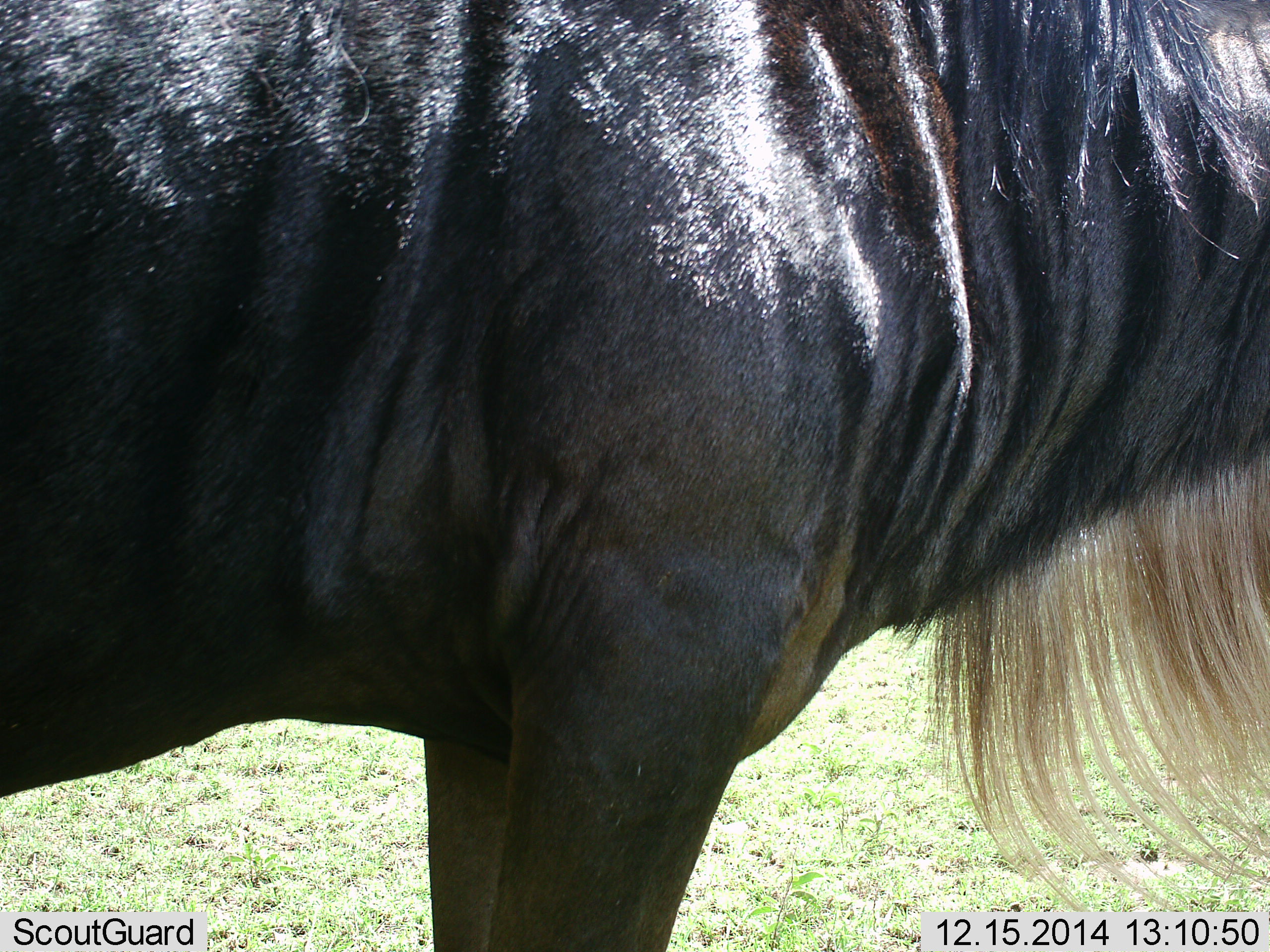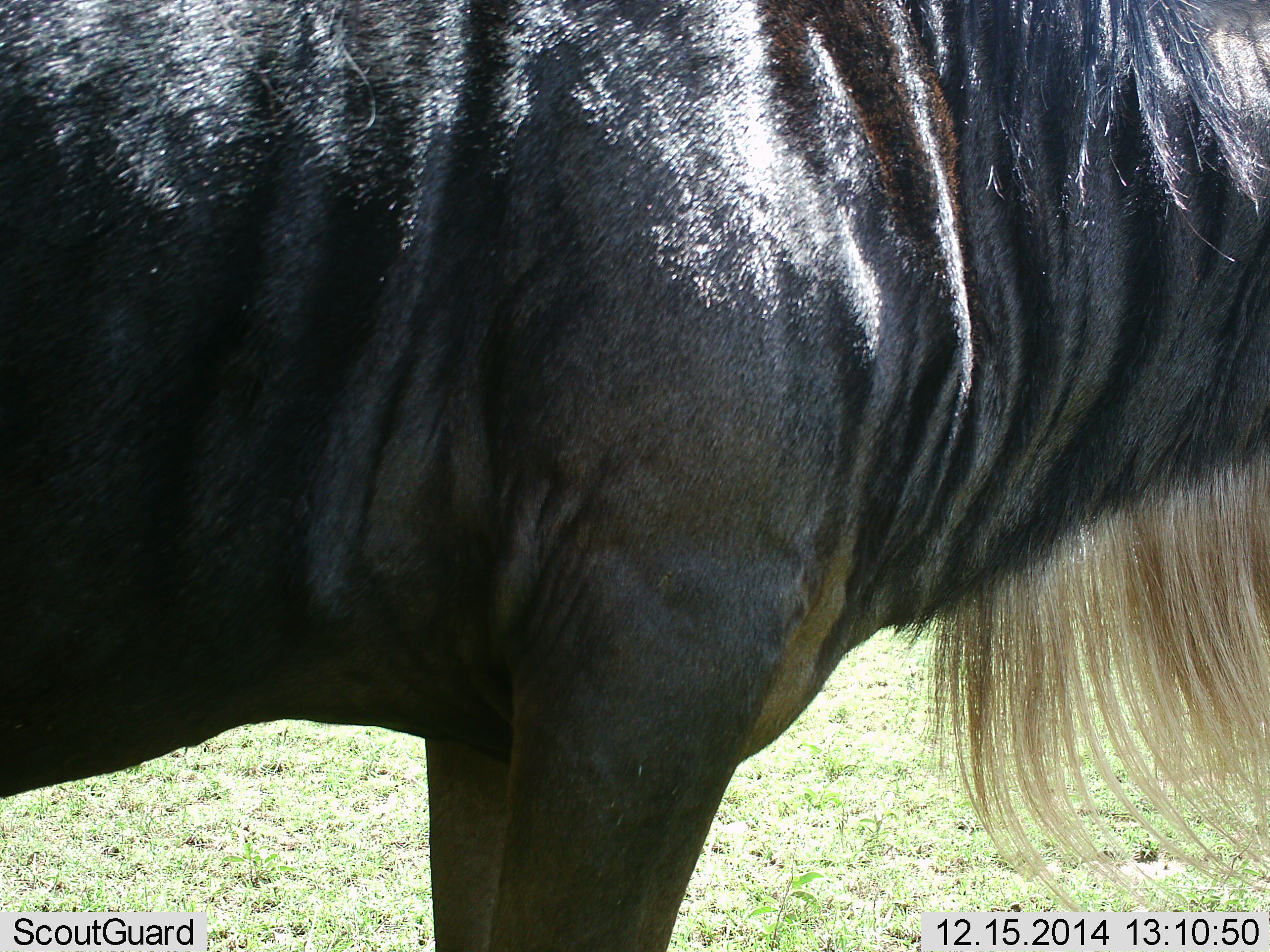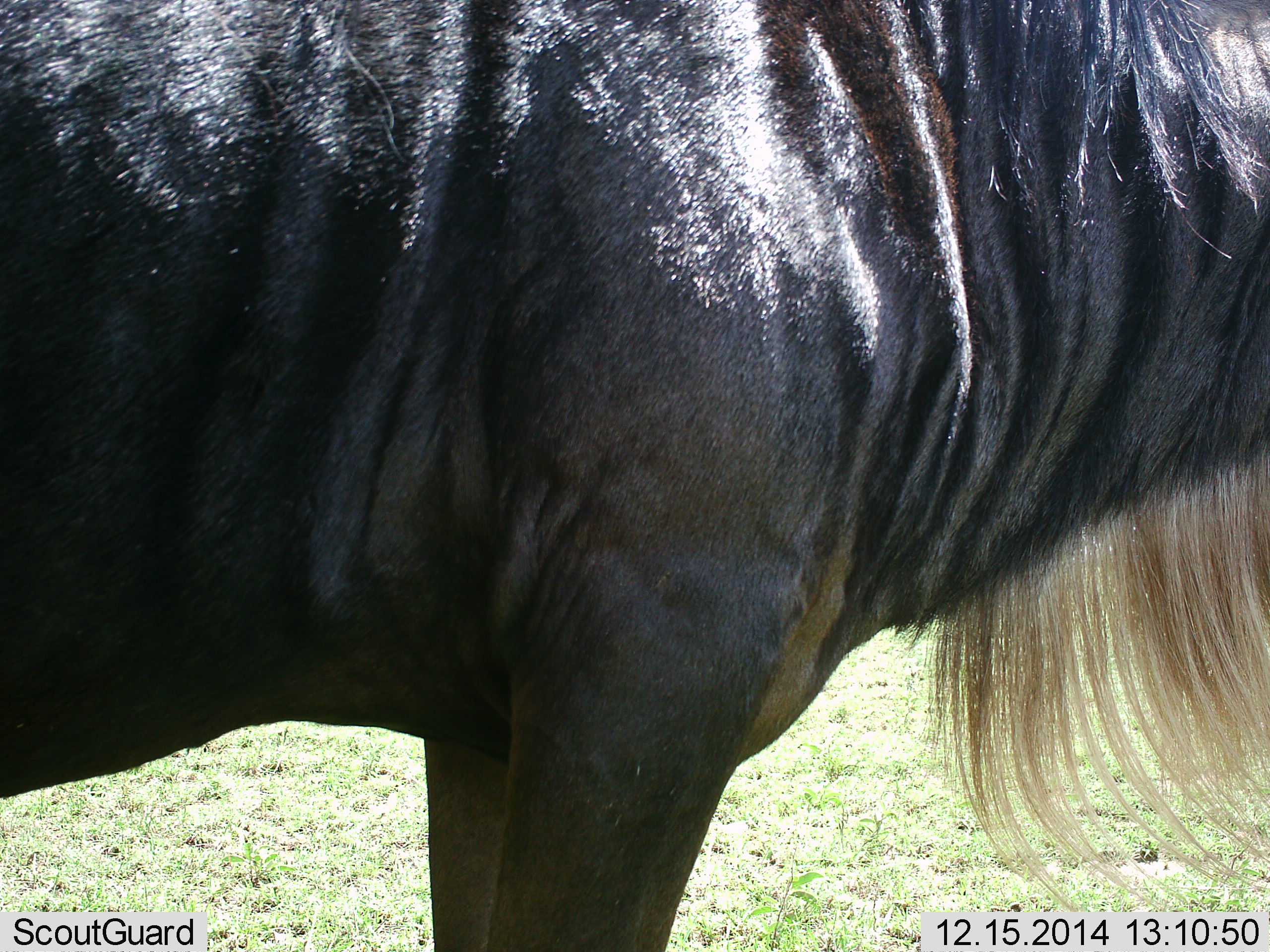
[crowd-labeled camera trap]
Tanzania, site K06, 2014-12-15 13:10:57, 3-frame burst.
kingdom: Animalia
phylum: Chordata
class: Mammalia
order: Artiodactyla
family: Bovidae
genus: Connochaetes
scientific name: Connochaetes taurinus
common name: blue wildebeest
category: wildebeest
Wildebeest (blue wildebeest) (Connochaetes taurinus), count 1. Behavior (volunteer vote fractions): standing 100%, resting 0%, moving 0%, interacting 0%. Young present (vote fraction): 0%. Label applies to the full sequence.